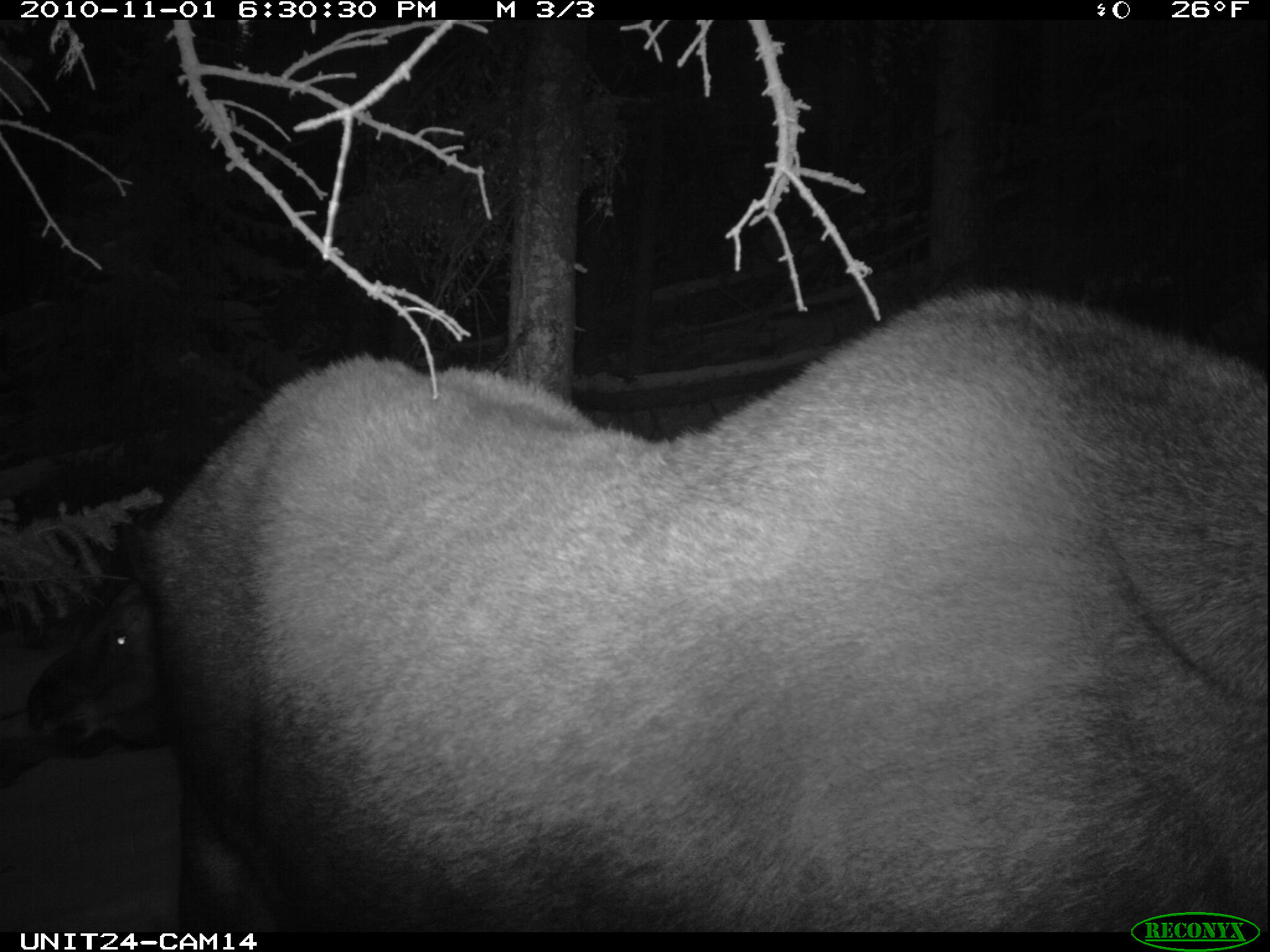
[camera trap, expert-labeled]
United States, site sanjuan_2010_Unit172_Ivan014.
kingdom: Animalia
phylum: Chordata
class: Mammalia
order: Artiodactyla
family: Cervidae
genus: Alces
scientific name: Alces alces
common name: moose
Alces alces (moose).